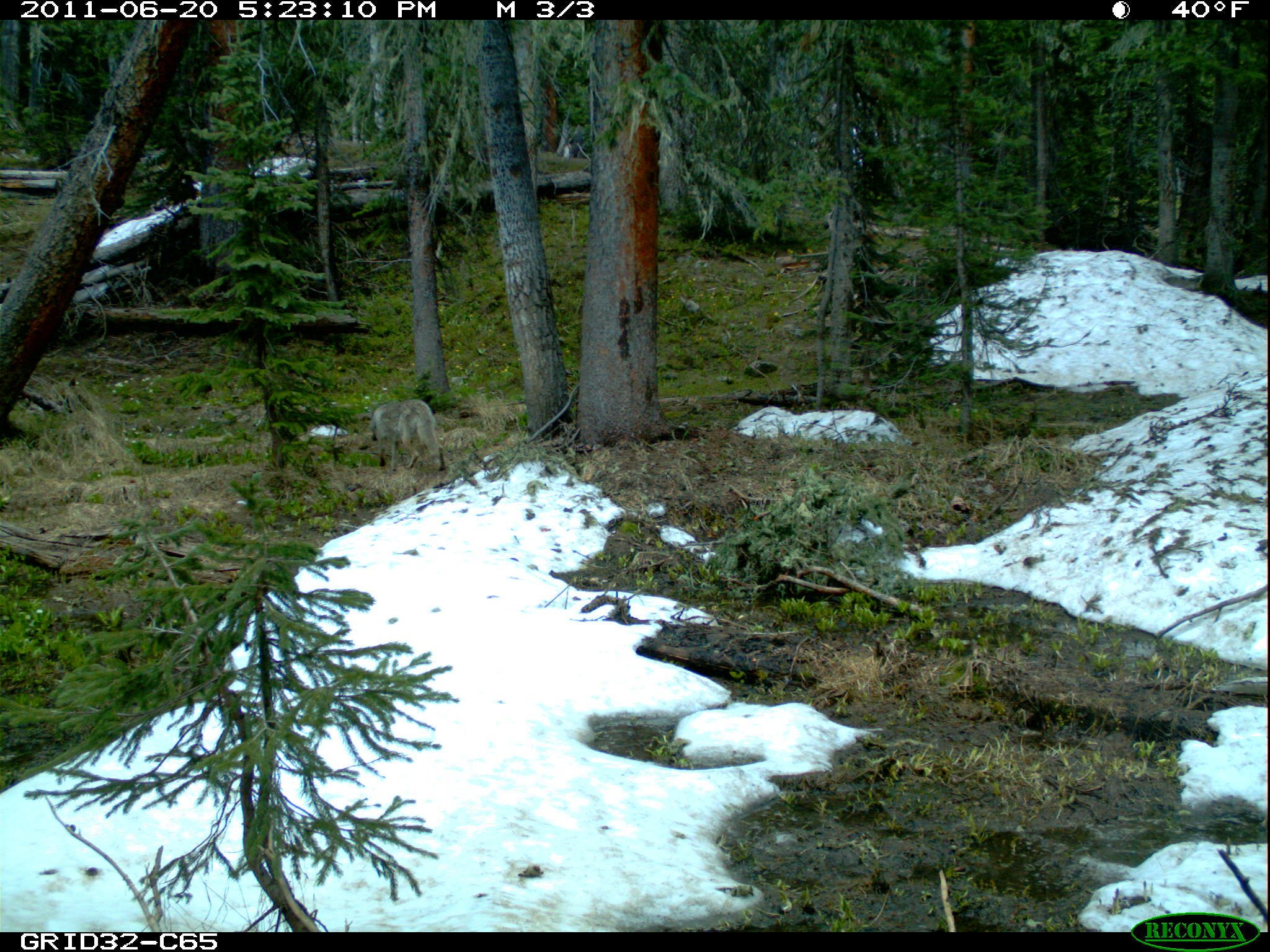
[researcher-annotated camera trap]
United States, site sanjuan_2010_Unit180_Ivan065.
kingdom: Animalia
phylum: Chordata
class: Mammalia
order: Carnivora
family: Canidae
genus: Canis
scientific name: Canis latrans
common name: coyote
Canis latrans (coyote).